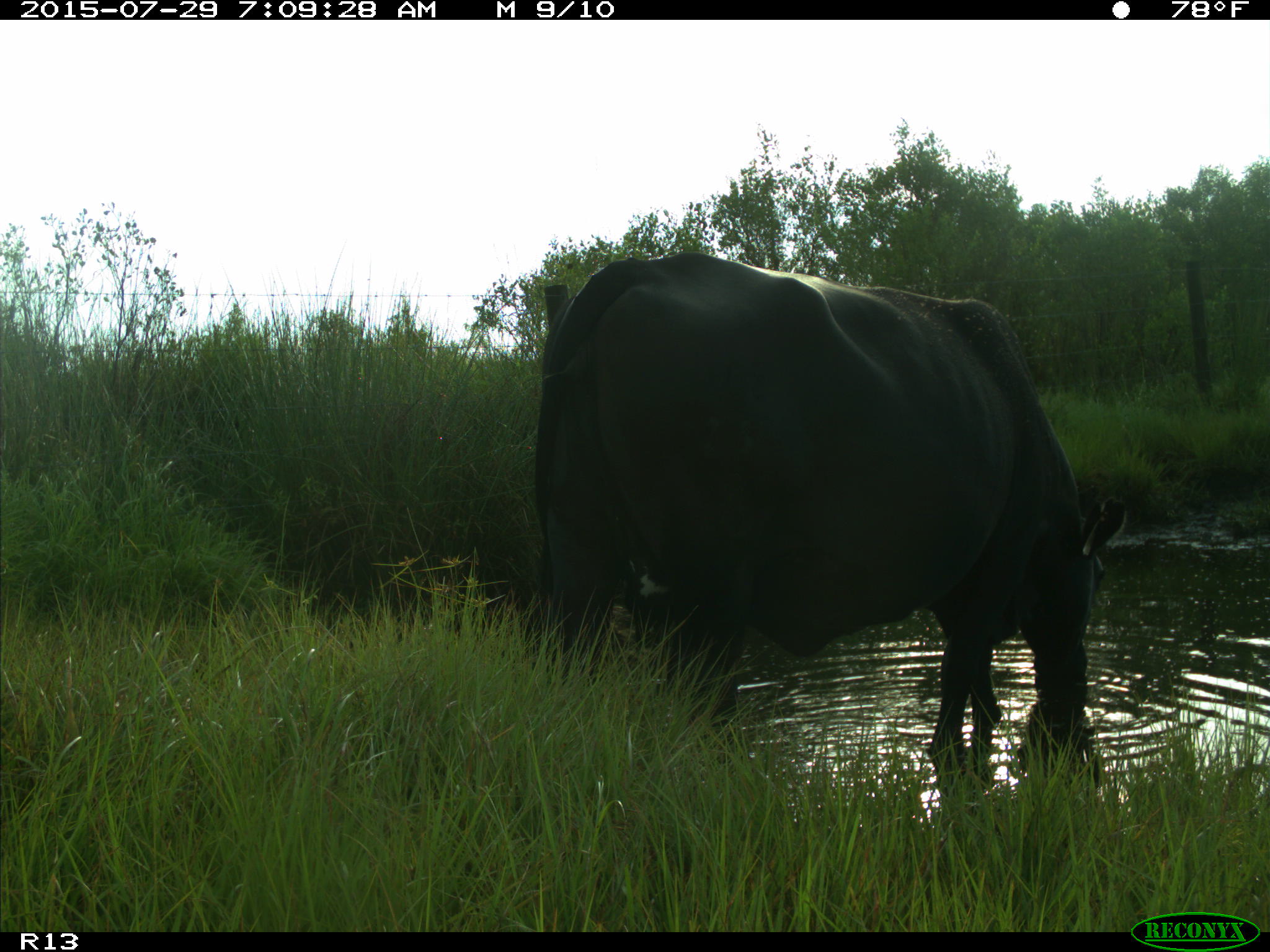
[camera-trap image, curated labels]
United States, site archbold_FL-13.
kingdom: Animalia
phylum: Chordata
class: Mammalia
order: Artiodactyla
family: Bovidae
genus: Bos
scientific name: Bos taurus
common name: domestic cow